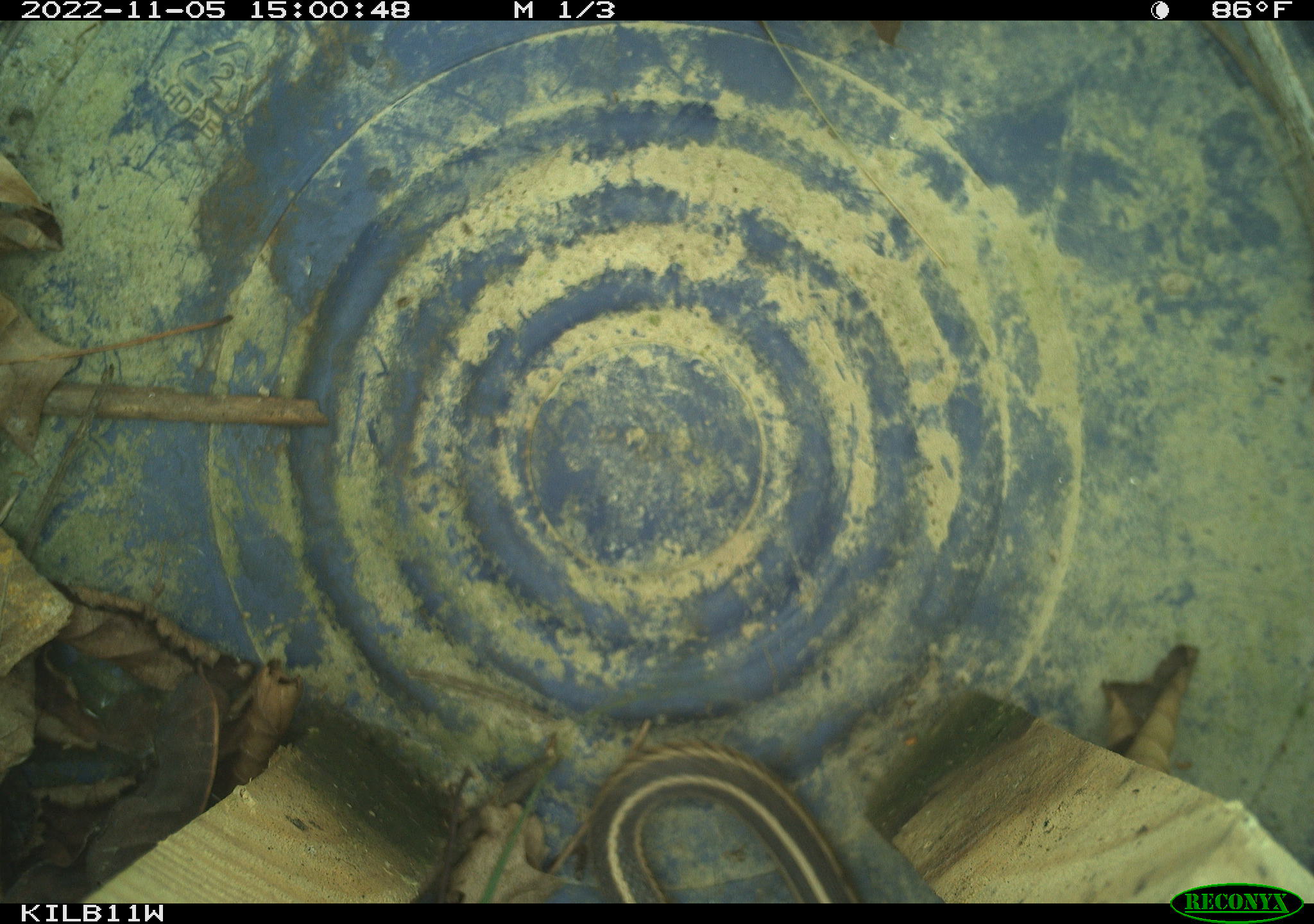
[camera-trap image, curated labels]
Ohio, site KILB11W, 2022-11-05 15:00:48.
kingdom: Animalia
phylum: Chordata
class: Reptilia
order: Squamata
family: Colubridae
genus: Thamnophis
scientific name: Thamnophis sirtalis sirtalis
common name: eastern gartersnake